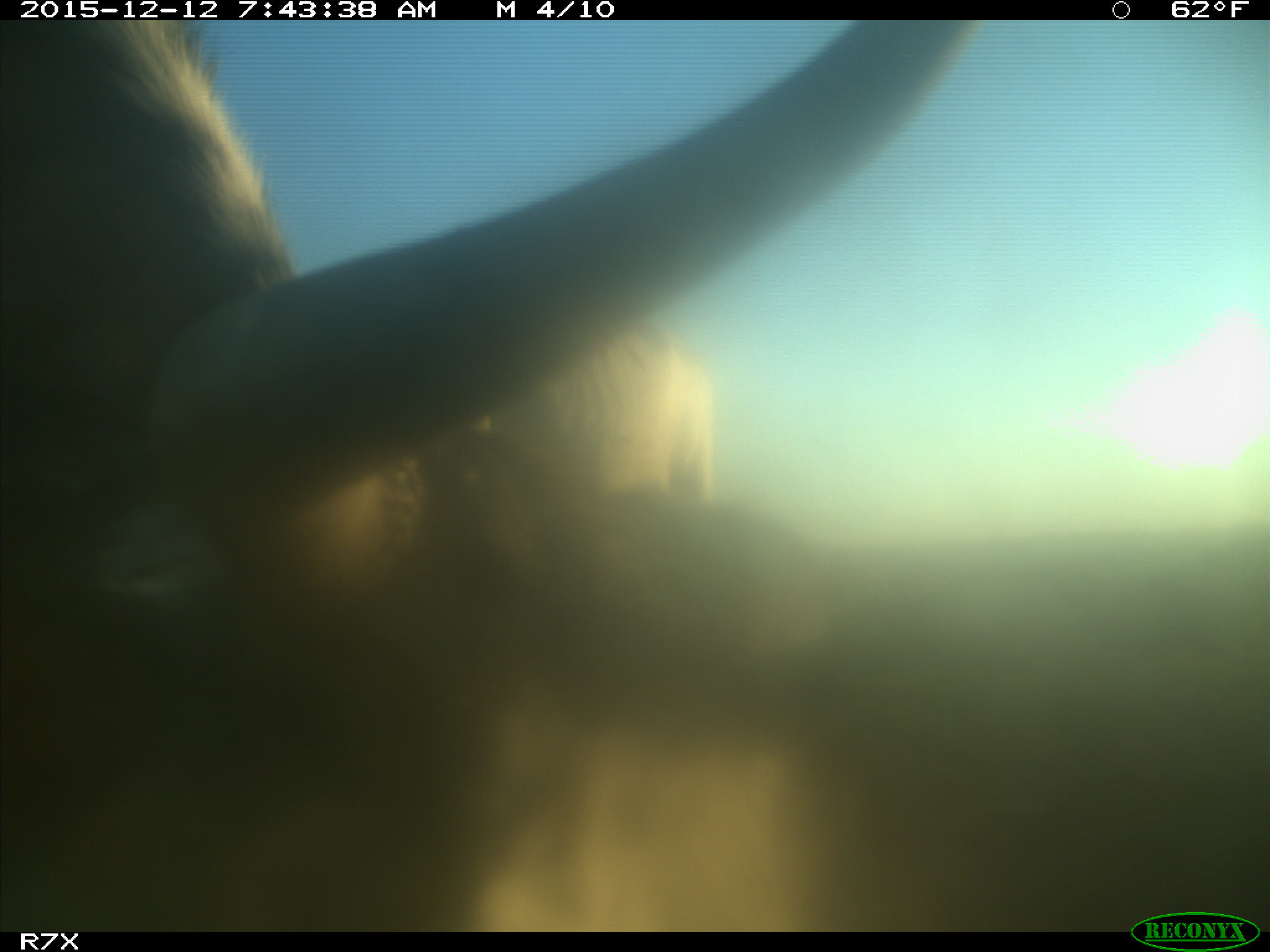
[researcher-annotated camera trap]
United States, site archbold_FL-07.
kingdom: Animalia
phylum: Chordata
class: Mammalia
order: Artiodactyla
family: Bovidae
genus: Bos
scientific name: Bos taurus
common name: domestic cow